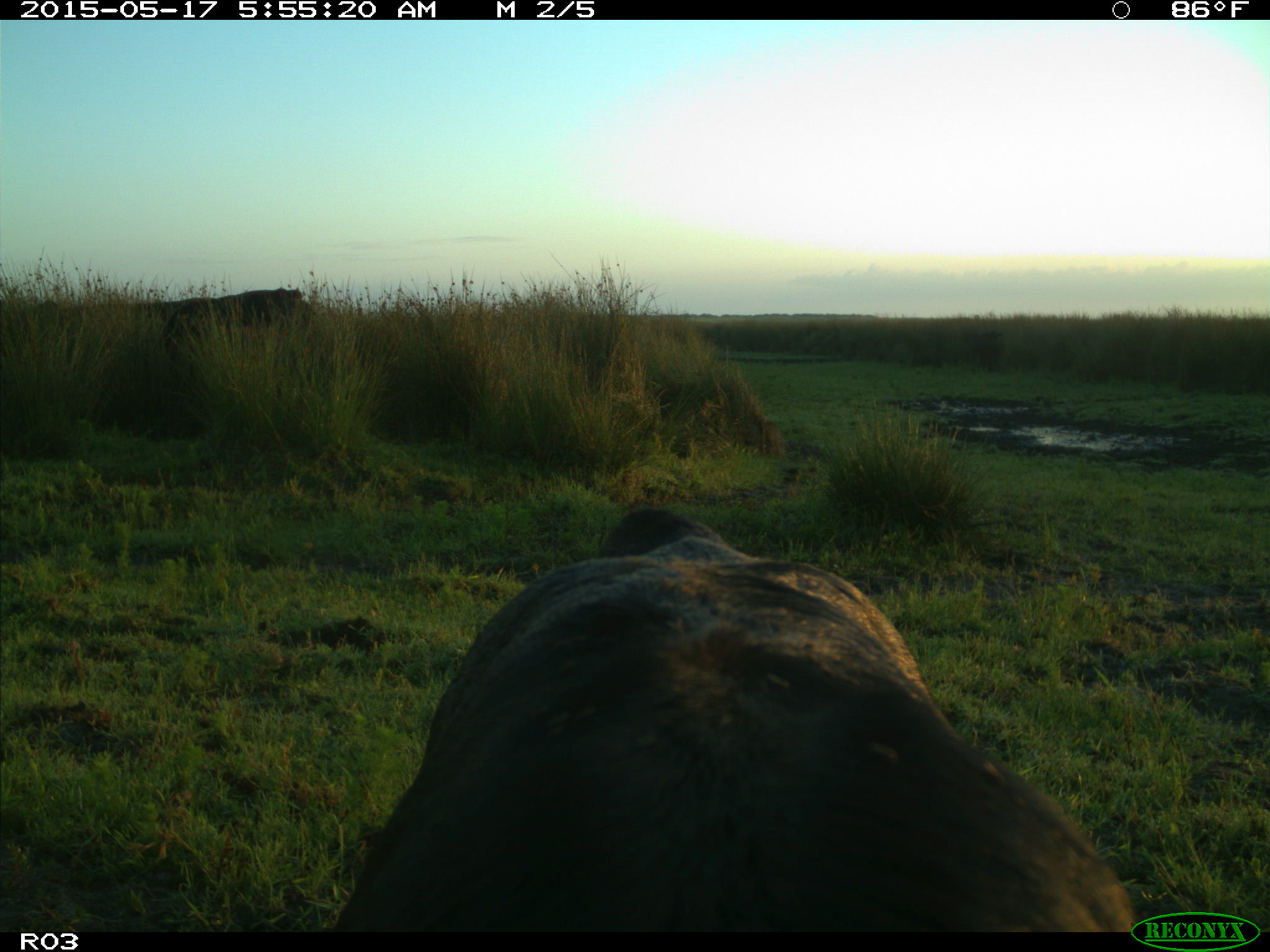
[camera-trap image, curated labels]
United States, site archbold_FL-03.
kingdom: Animalia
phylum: Chordata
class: Mammalia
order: Artiodactyla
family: Bovidae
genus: Bos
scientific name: Bos taurus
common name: domestic cow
Bos taurus (domestic cow).